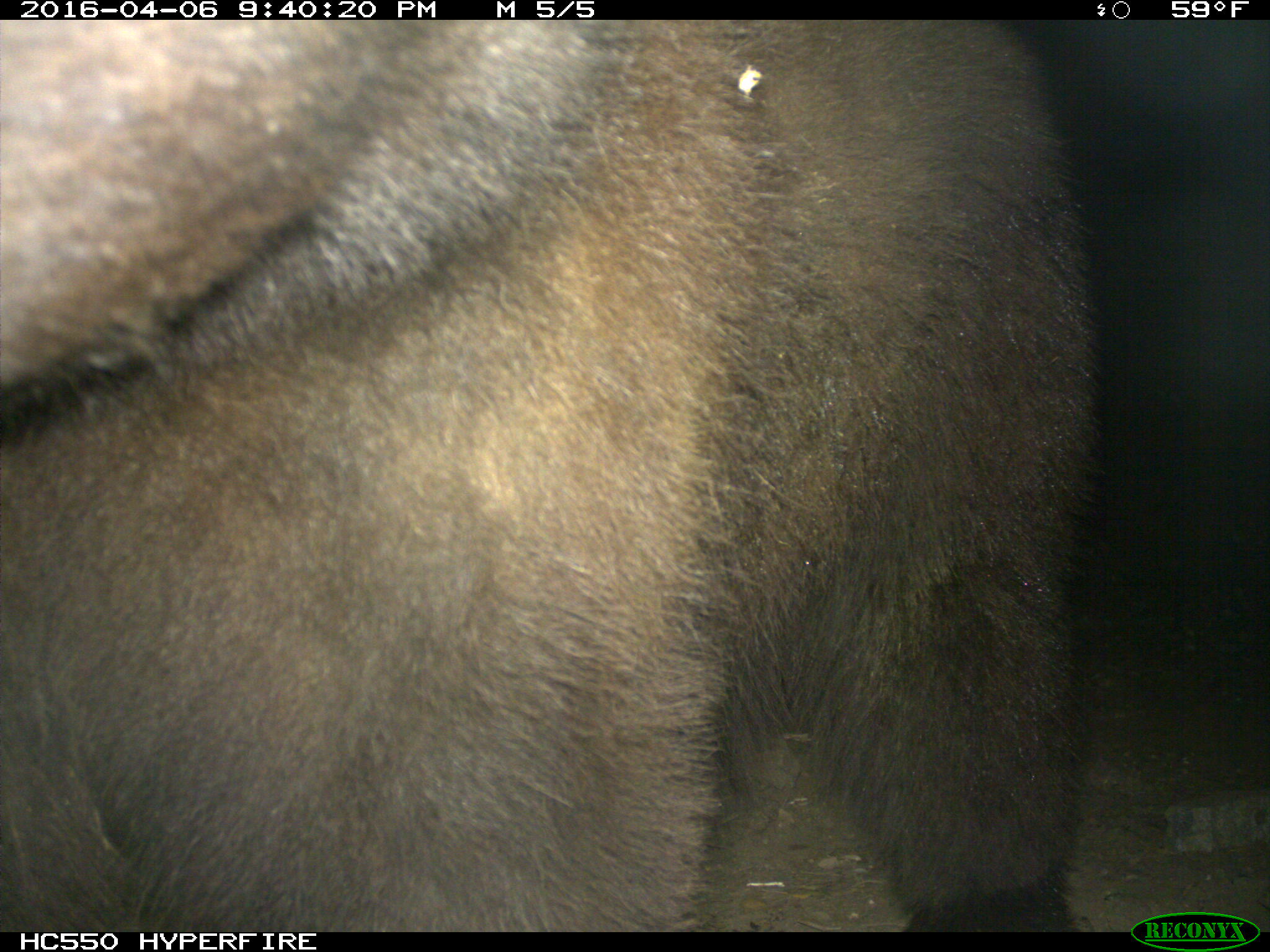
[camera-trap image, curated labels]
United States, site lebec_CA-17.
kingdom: Animalia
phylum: Chordata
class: Mammalia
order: Carnivora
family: Ursidae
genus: Ursus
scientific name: Ursus americanus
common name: american black bear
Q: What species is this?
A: Ursus americanus (american black bear).